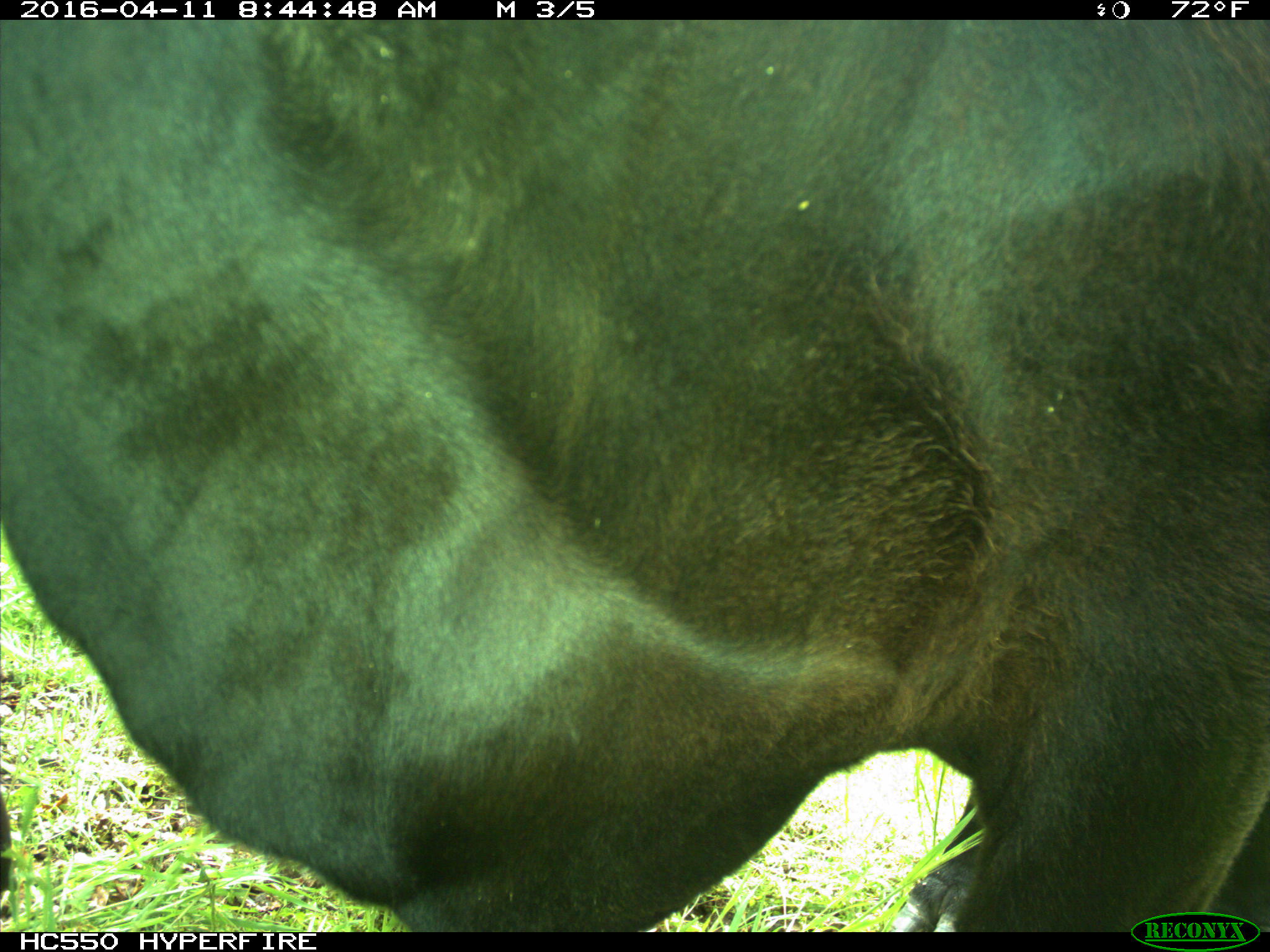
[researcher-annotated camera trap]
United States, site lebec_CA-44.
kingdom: Animalia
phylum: Chordata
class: Mammalia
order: Artiodactyla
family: Bovidae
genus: Bos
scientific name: Bos taurus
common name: domestic cow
Bos taurus (domestic cow).